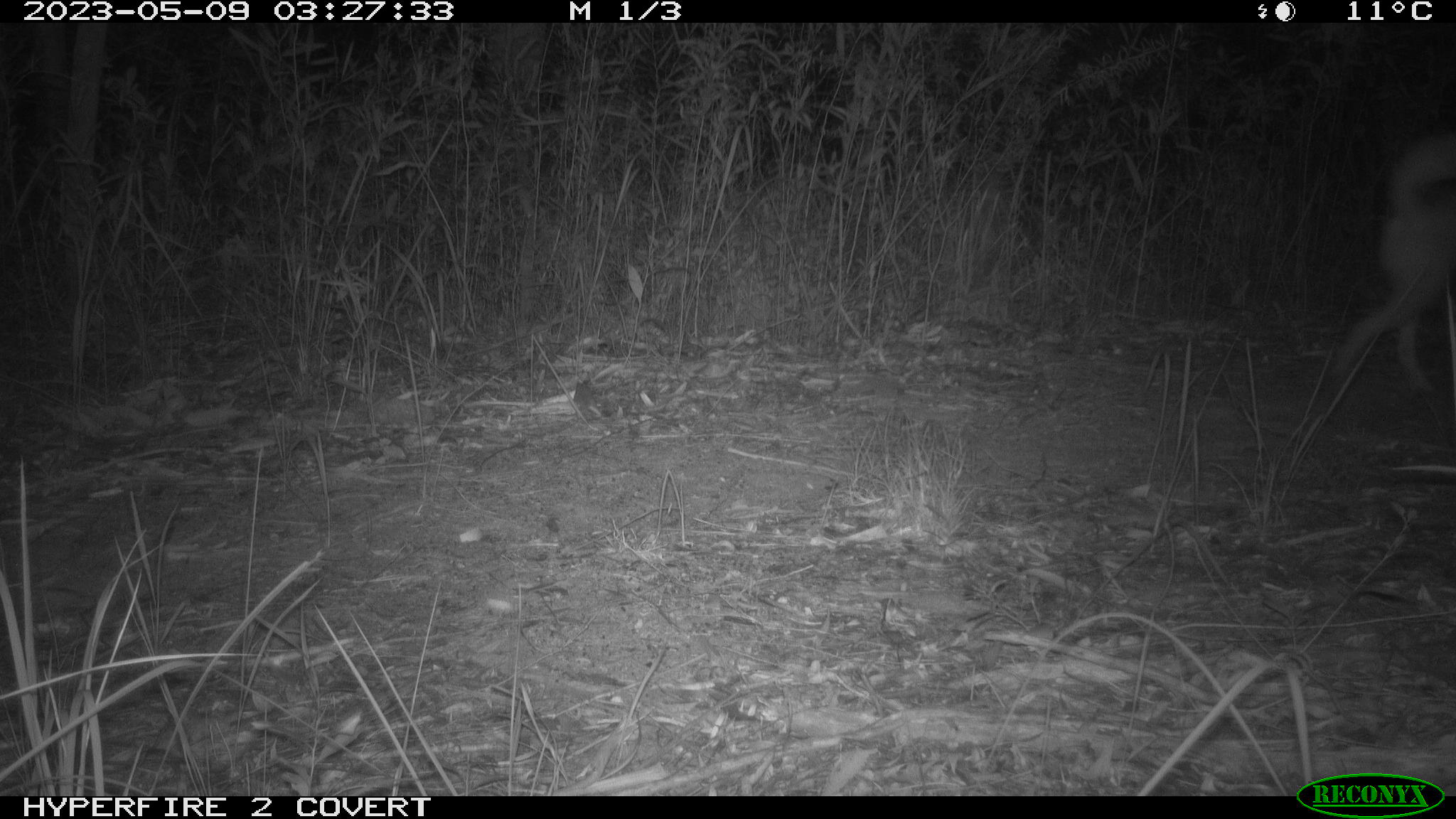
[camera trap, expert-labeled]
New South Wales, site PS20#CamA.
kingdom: Animalia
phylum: Chordata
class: Mammalia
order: Carnivora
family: Canidae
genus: Canis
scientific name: Canis familiaris dingo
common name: dingo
Dingo (Canis familiaris dingo).